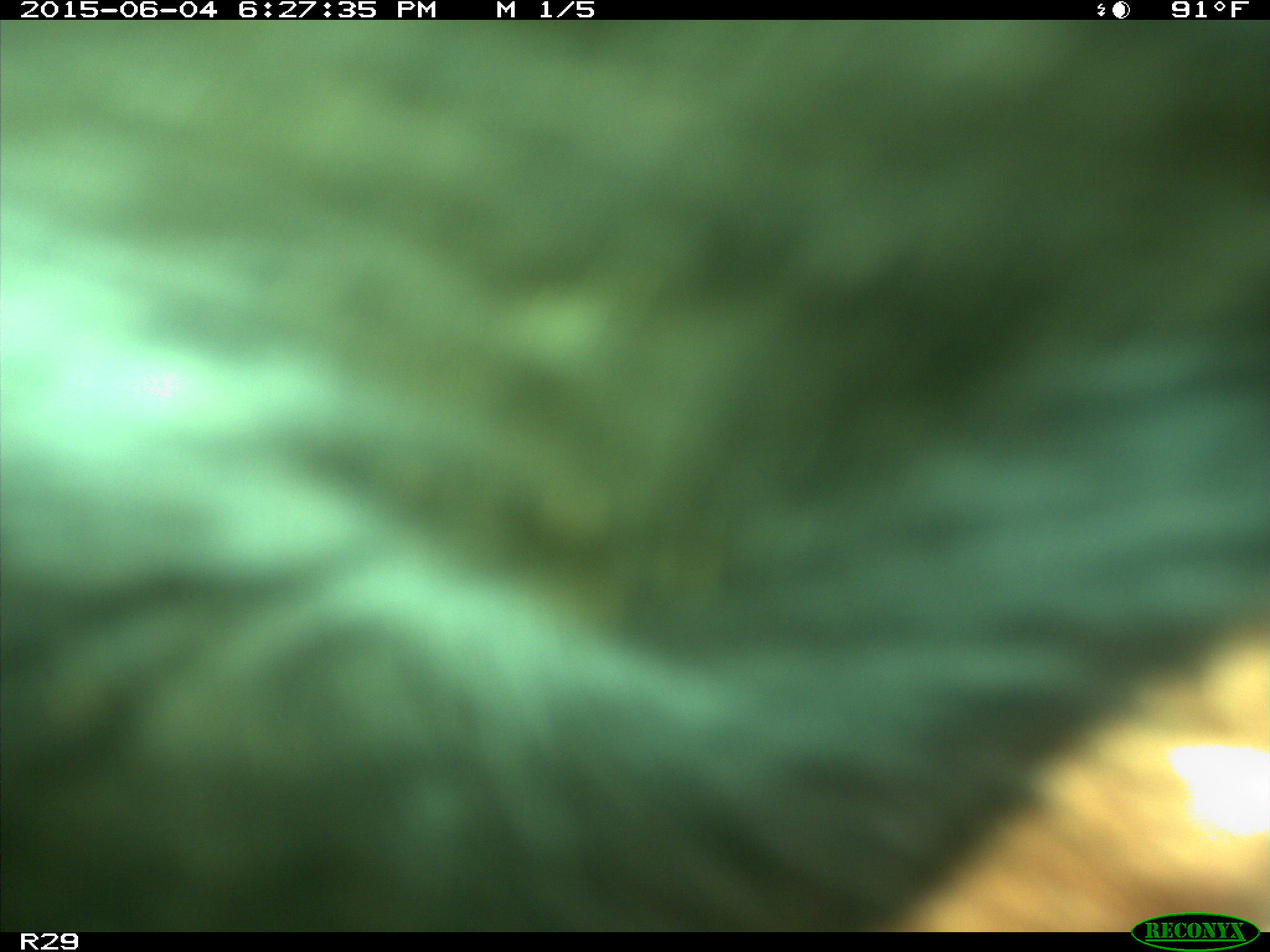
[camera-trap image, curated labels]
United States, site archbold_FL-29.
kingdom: Animalia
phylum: Chordata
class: Mammalia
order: Artiodactyla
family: Bovidae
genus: Bos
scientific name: Bos taurus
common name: domestic cow